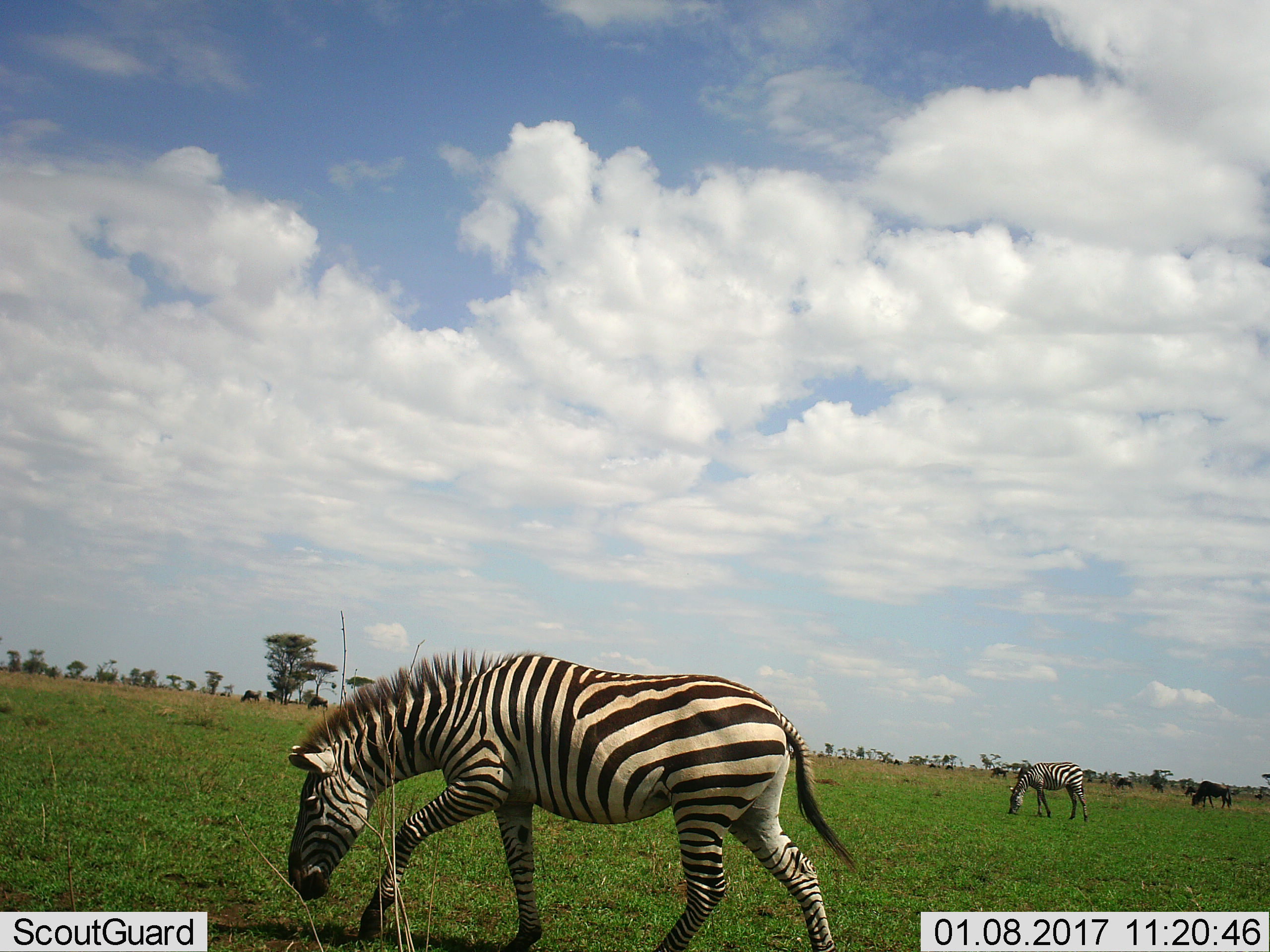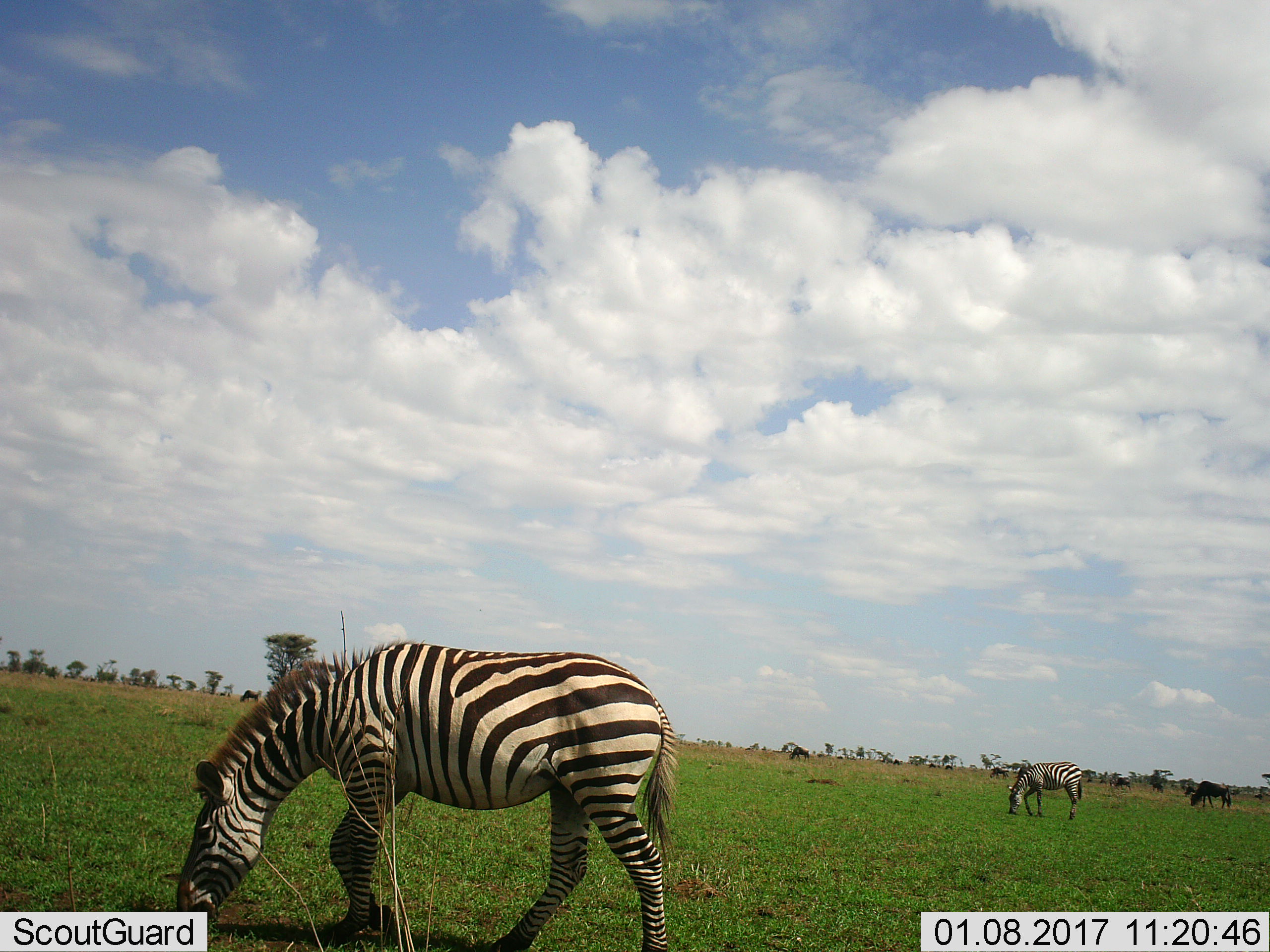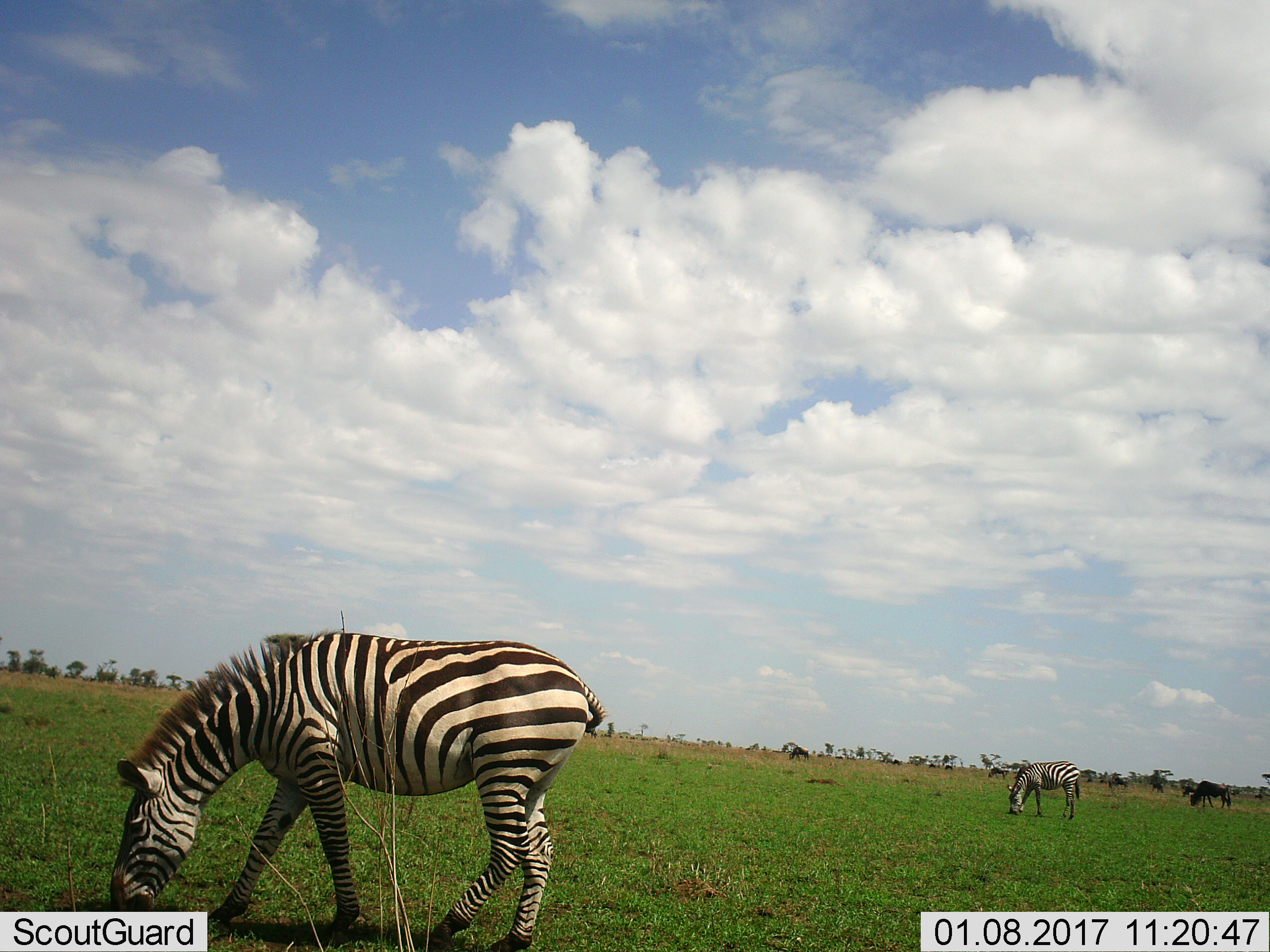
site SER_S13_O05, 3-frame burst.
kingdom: Animalia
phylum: Chordata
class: Mammalia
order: Perissodactyla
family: Equidae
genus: Equus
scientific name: Equus quagga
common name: plains zebra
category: zebraplains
Zebraplains (plains zebra) (Equus quagga), count 2. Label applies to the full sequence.